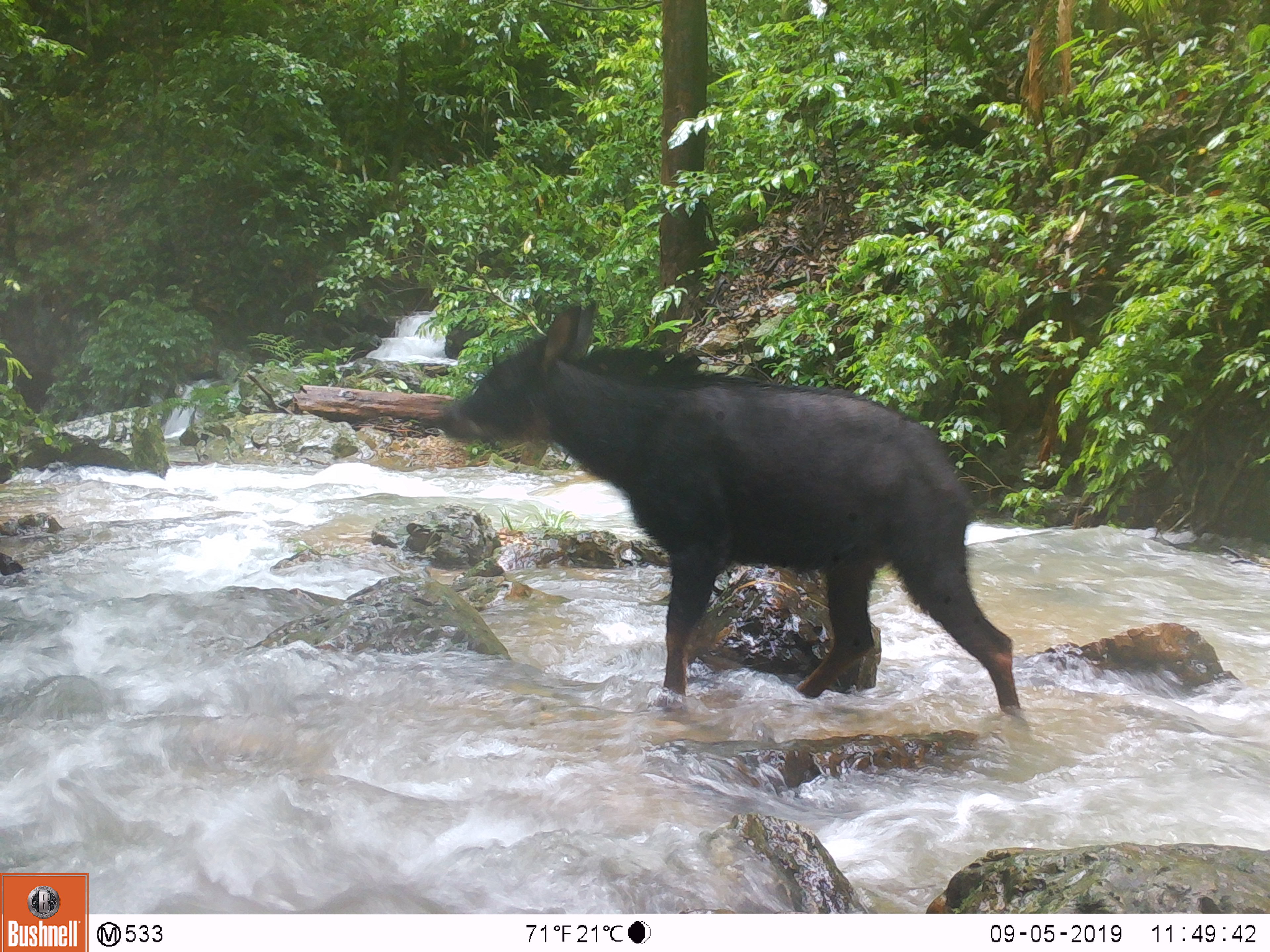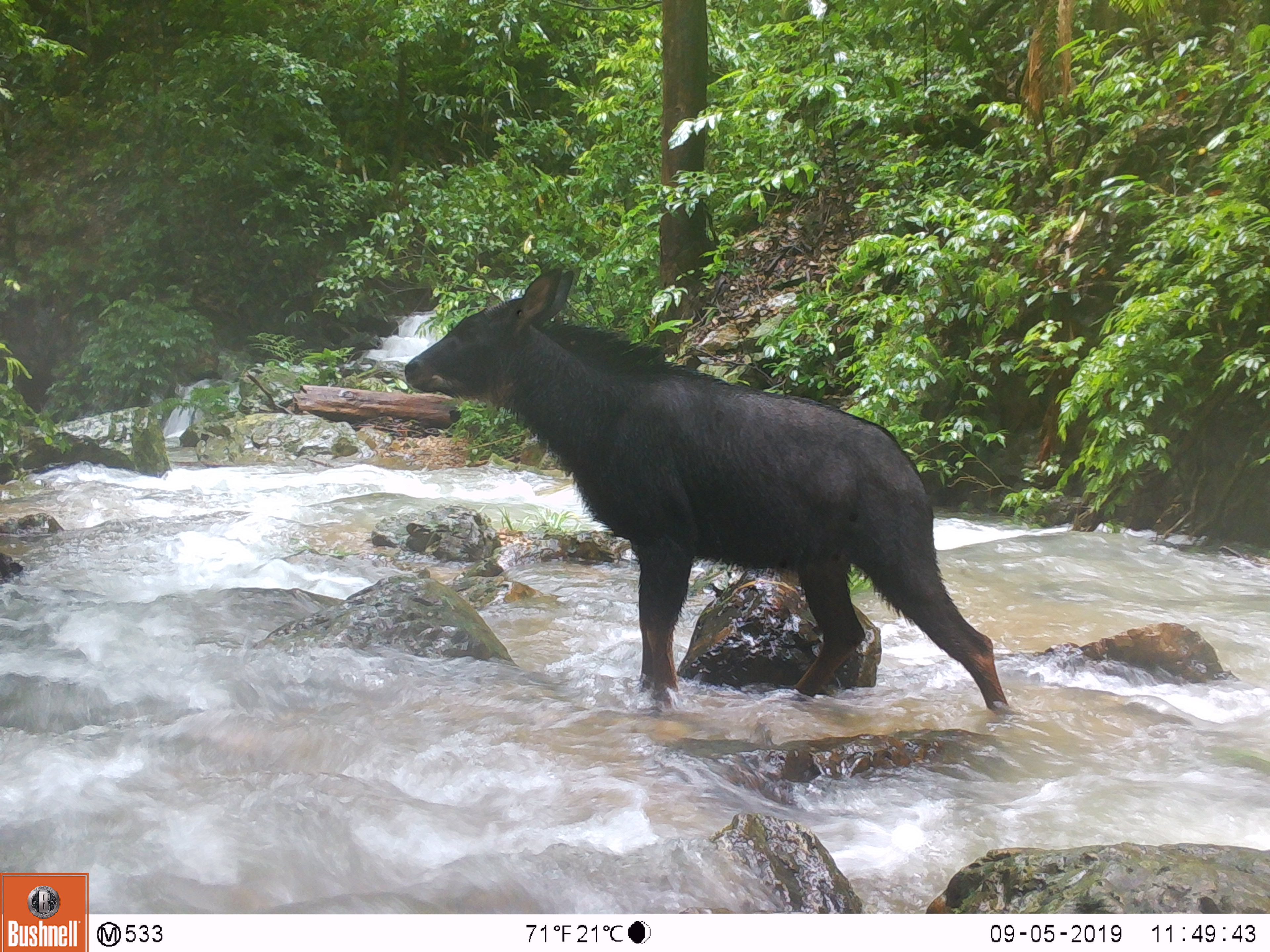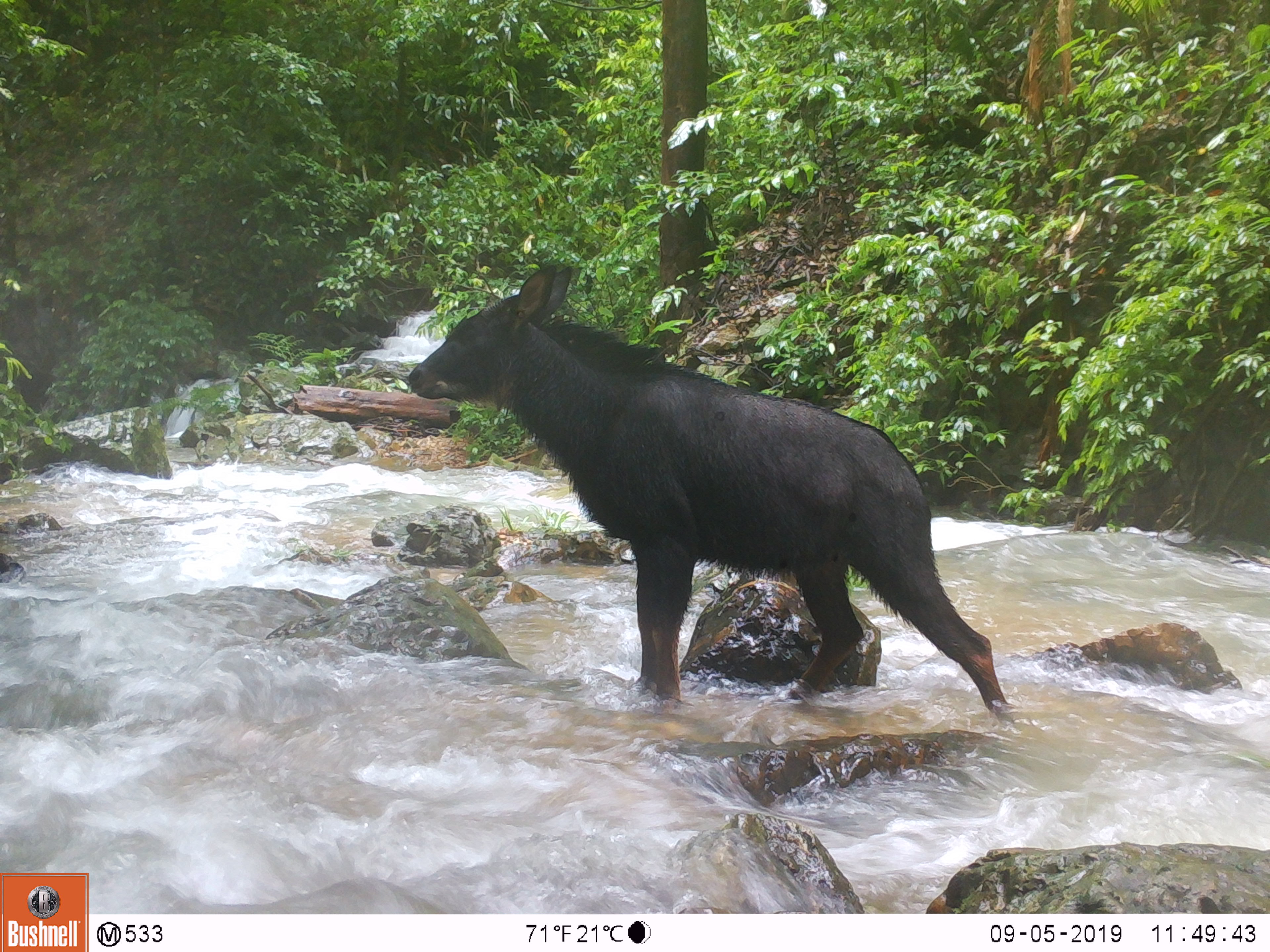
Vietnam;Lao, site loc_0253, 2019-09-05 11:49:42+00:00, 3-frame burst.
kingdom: Animalia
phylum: Chordata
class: Mammalia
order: Artiodactyla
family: Bovidae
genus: Capricornis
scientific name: Capricornis sumatraensis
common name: chinese serow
Chinese serow (Capricornis sumatraensis). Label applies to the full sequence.